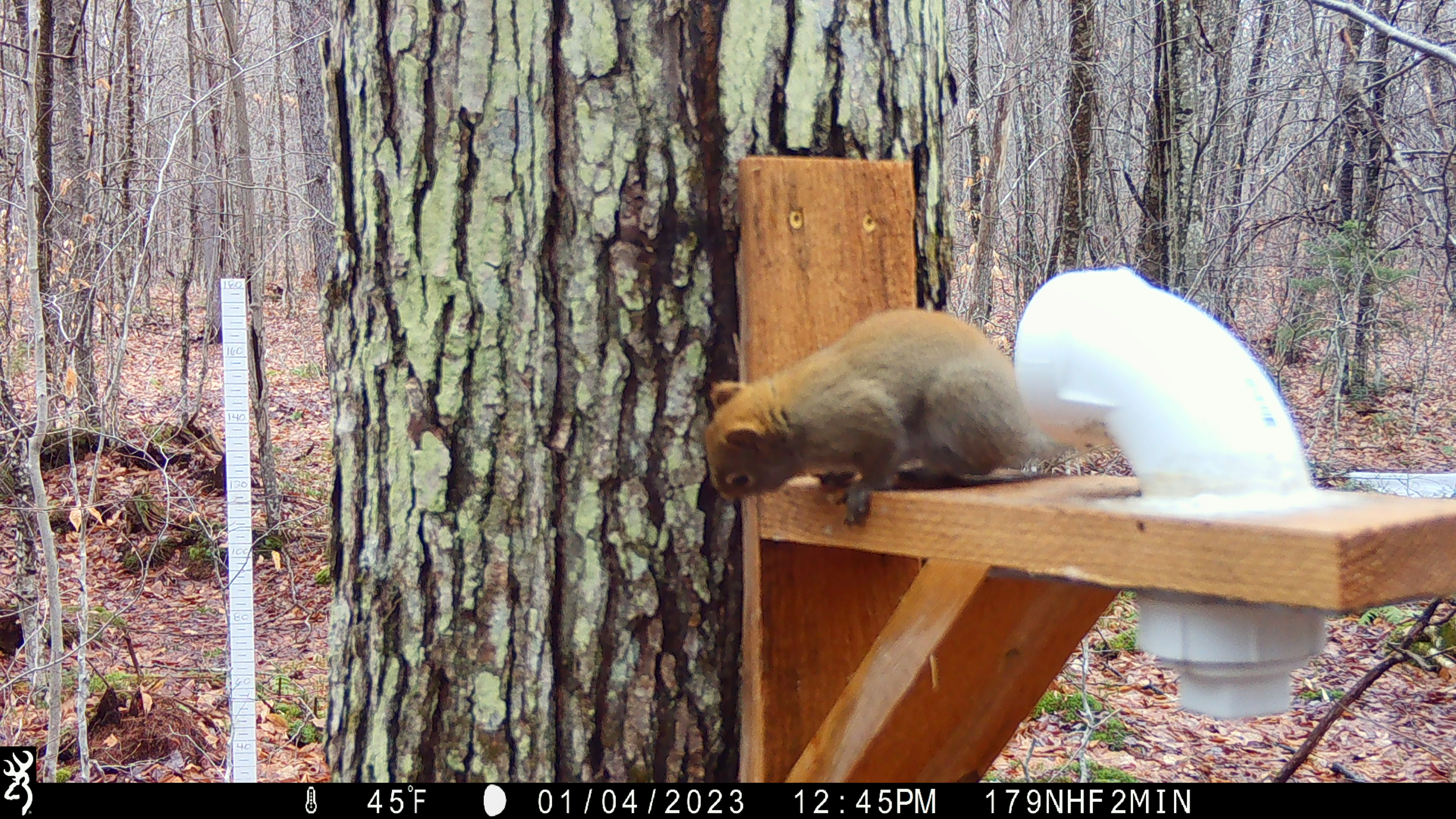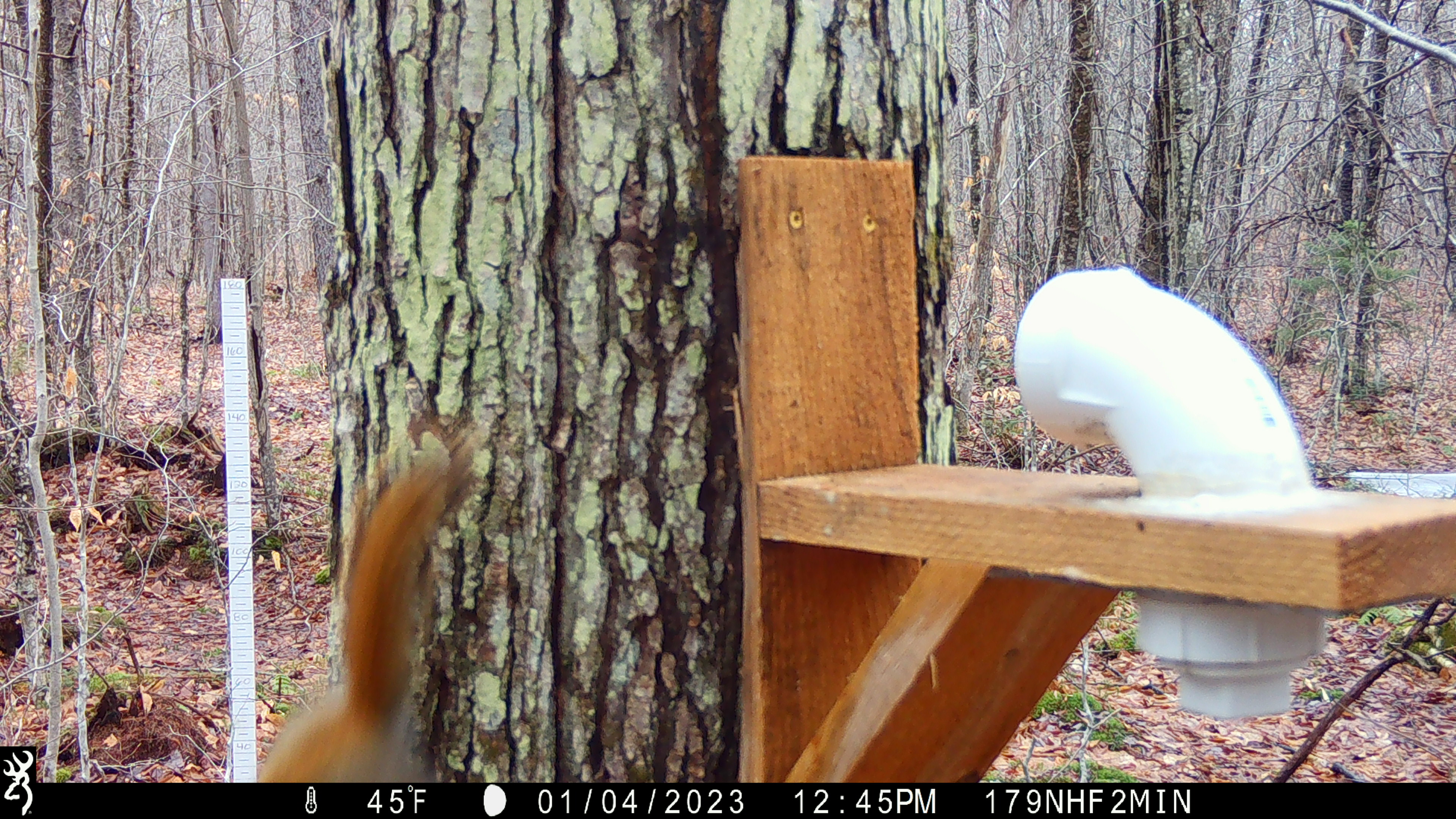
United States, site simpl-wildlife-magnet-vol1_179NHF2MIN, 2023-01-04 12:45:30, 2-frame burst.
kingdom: Animalia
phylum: Chordata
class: Mammalia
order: Rodentia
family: Sciuridae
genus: Tamiasciurus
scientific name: Tamiasciurus hudsonicus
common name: red squirrel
Red squirrel (Tamiasciurus hudsonicus).